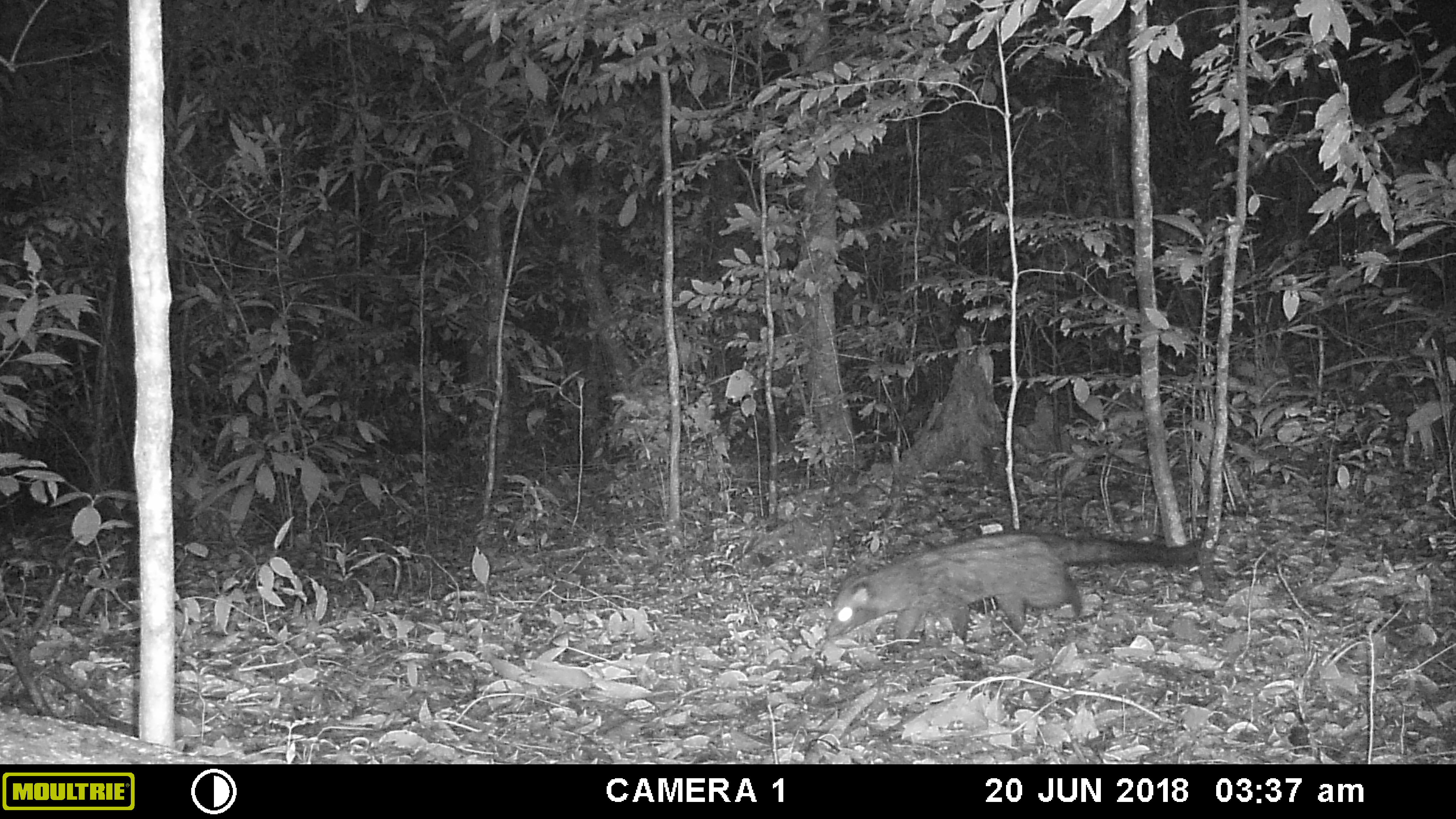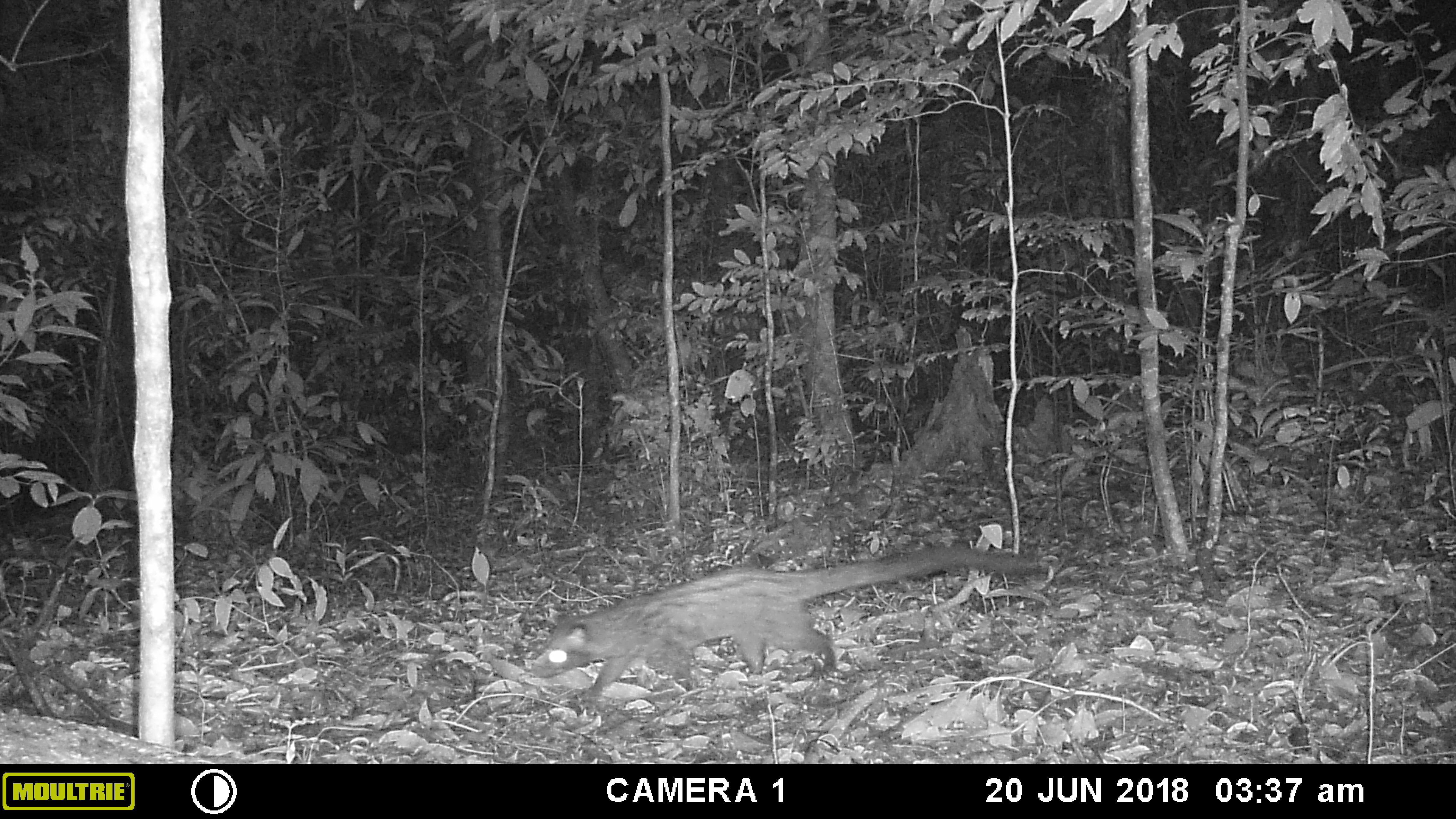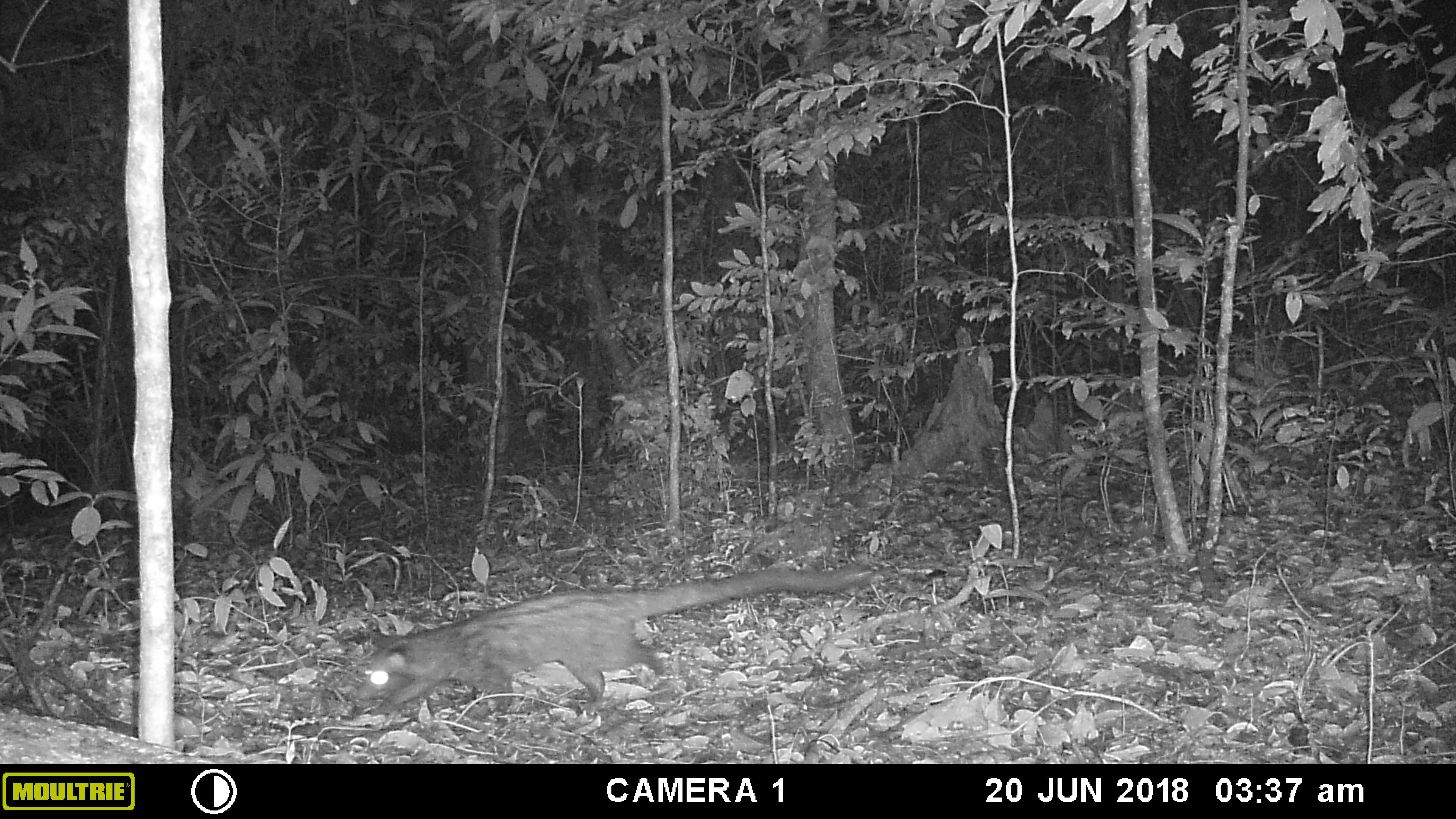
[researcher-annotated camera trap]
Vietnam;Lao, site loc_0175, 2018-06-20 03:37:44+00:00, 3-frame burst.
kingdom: Animalia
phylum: Chordata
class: Mammalia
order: Carnivora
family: Viverridae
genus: Paradoxurus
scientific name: Paradoxurus hermaphroditus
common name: common palm civet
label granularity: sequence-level